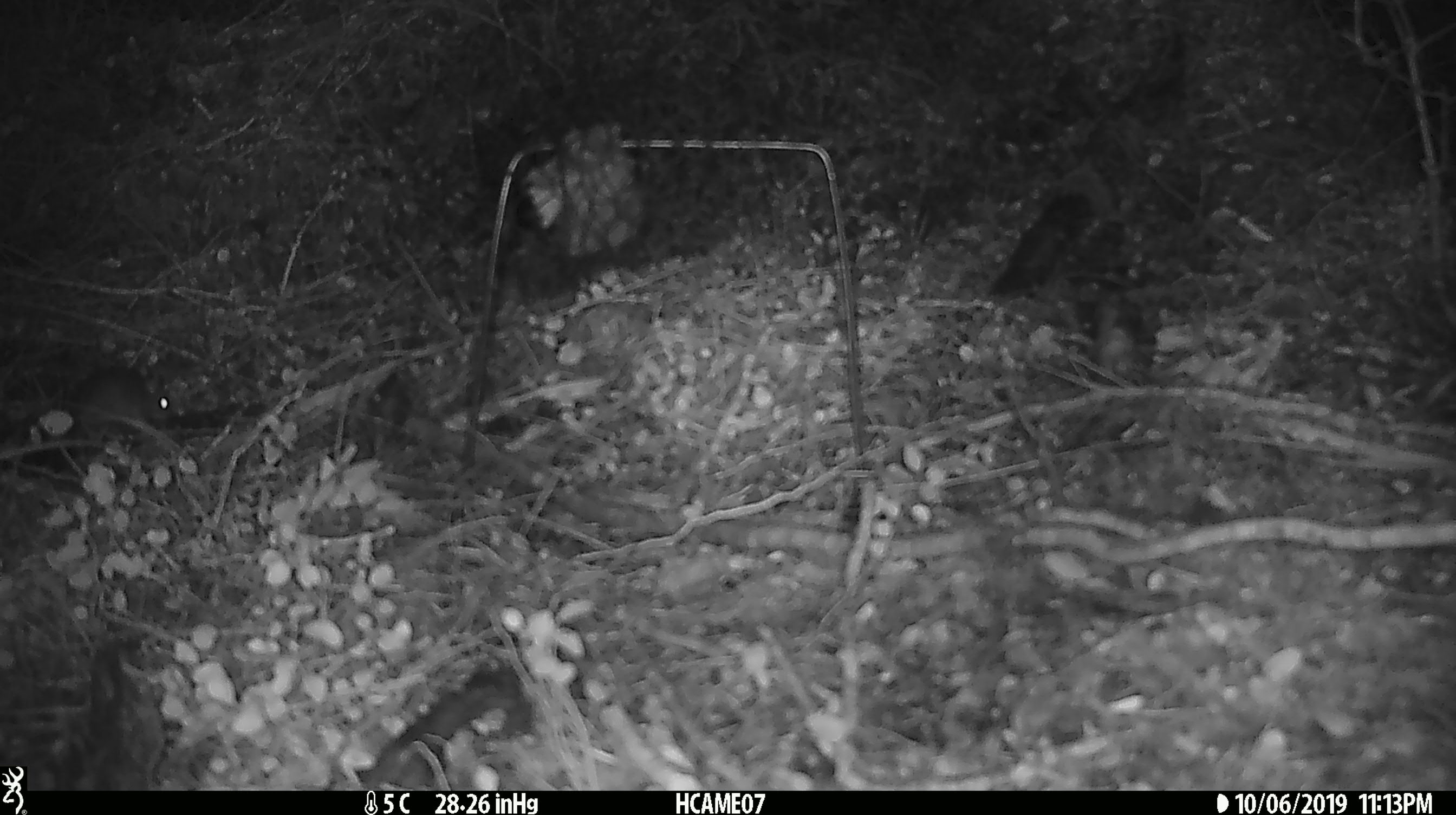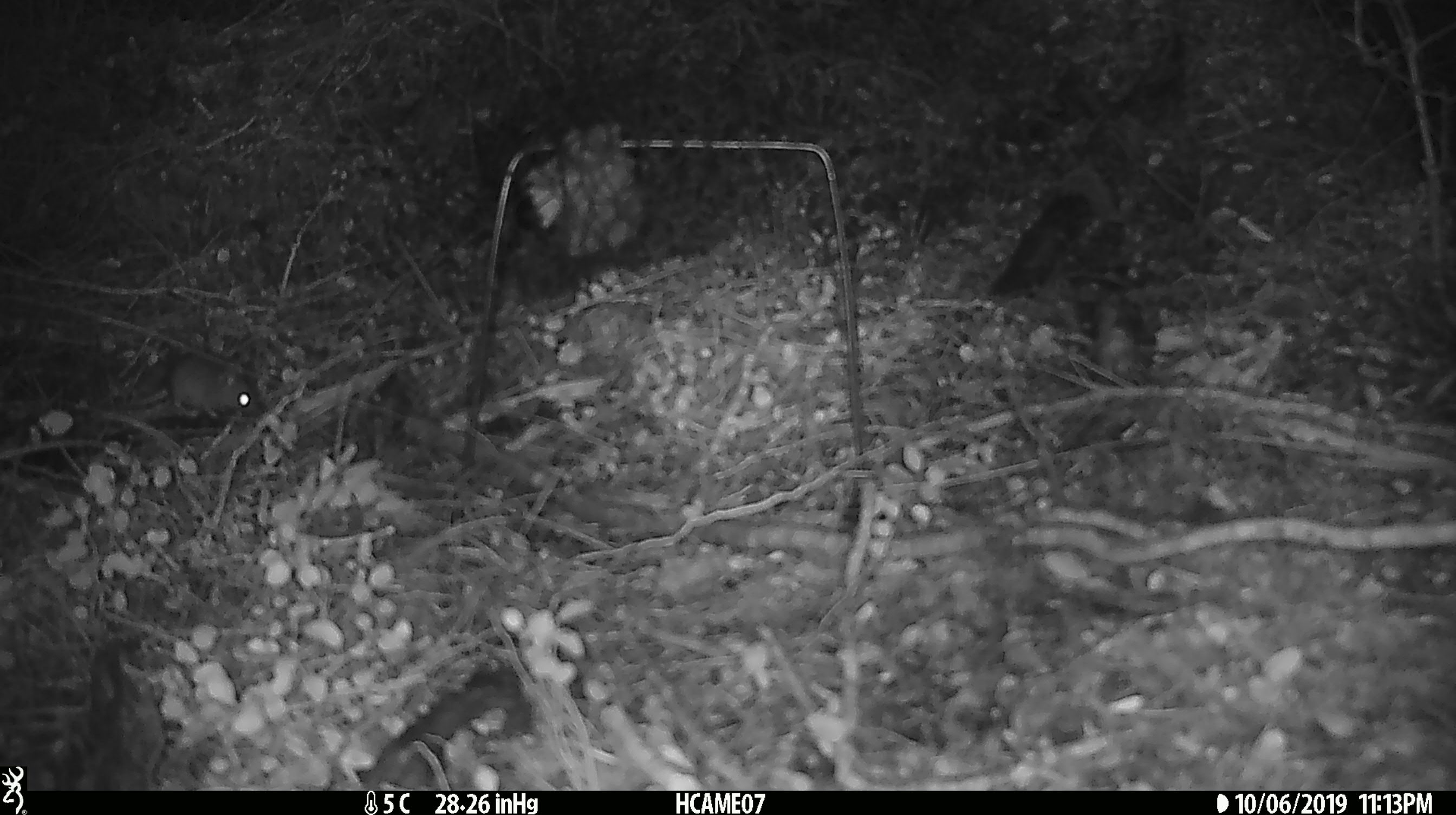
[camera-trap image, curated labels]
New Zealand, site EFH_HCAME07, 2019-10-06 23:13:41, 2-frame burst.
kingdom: Animalia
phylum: Chordata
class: Mammalia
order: Rodentia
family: Muridae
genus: Mus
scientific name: Mus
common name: mouse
Mouse (Mus).